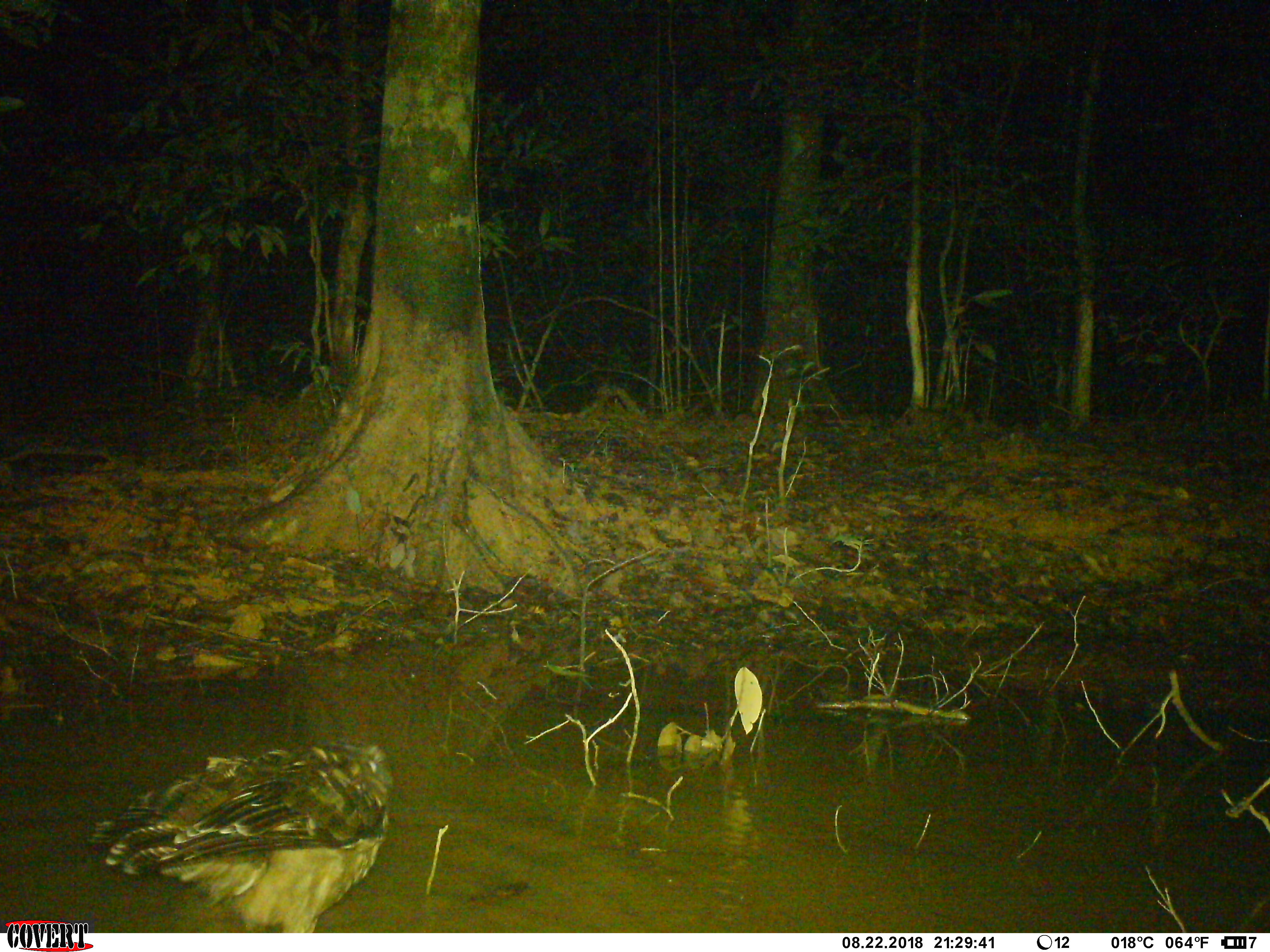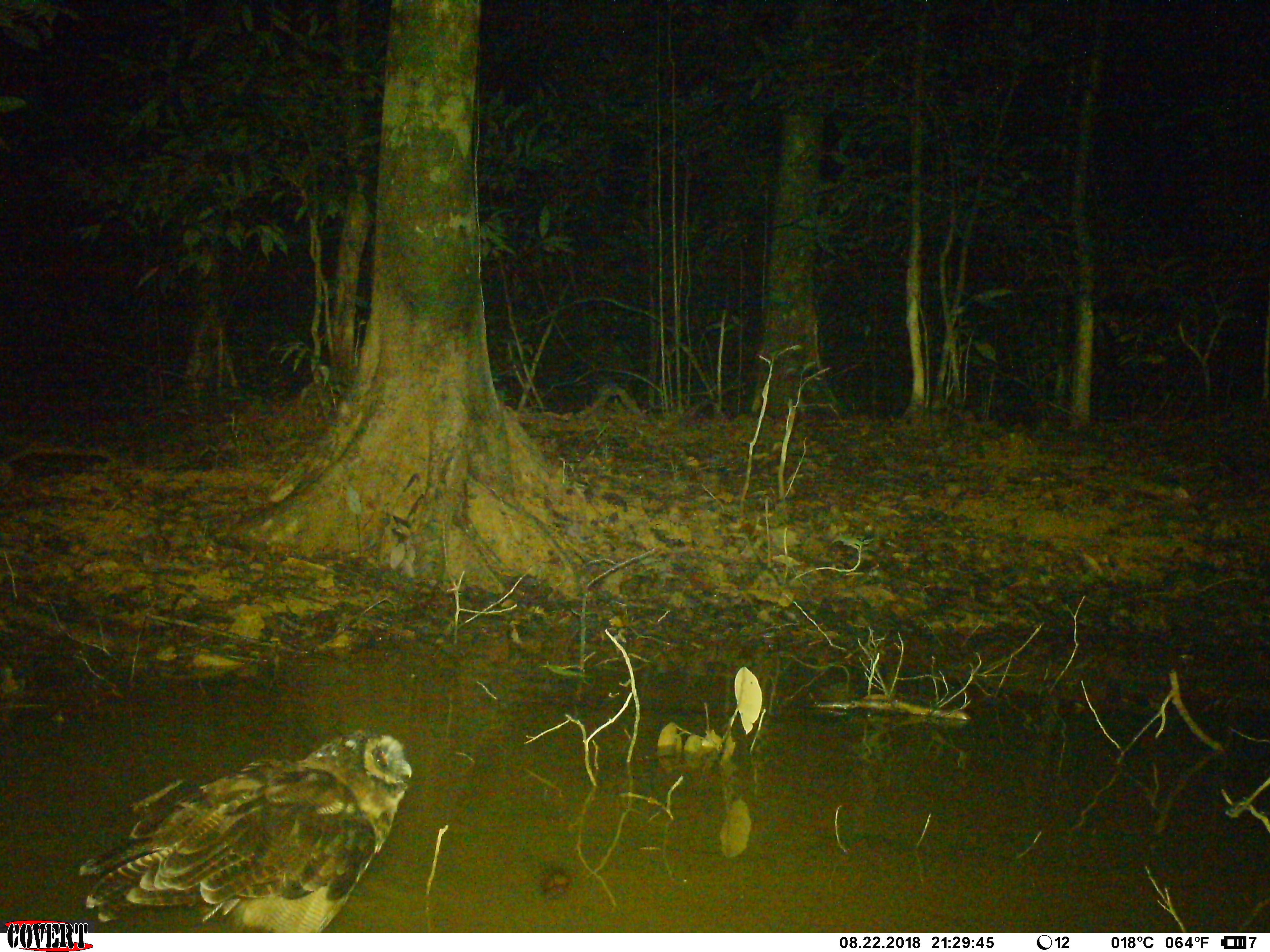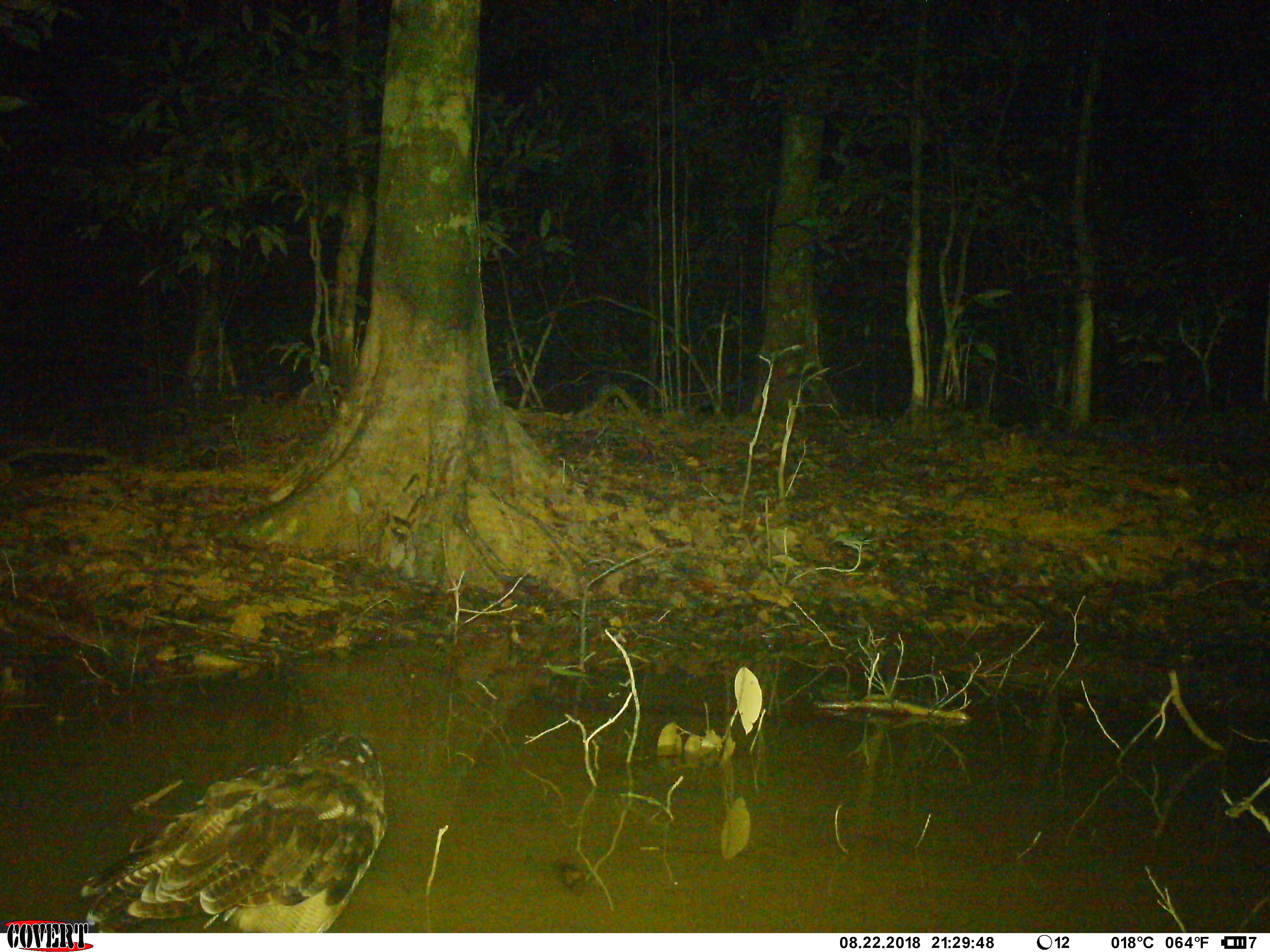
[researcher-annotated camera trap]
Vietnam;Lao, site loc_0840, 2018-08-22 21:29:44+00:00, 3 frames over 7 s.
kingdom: Animalia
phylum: Chordata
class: Aves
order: Strigiformes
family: Strigidae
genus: Strix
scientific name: Strix leptogrammica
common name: brown wood owl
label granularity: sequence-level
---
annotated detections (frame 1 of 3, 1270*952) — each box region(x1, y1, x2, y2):
brown wood owl: region(85, 739, 393, 933)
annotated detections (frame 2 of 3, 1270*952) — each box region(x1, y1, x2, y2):
brown wood owl: region(77, 728, 413, 933)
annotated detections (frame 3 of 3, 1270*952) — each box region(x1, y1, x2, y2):
brown wood owl: region(80, 730, 387, 932)